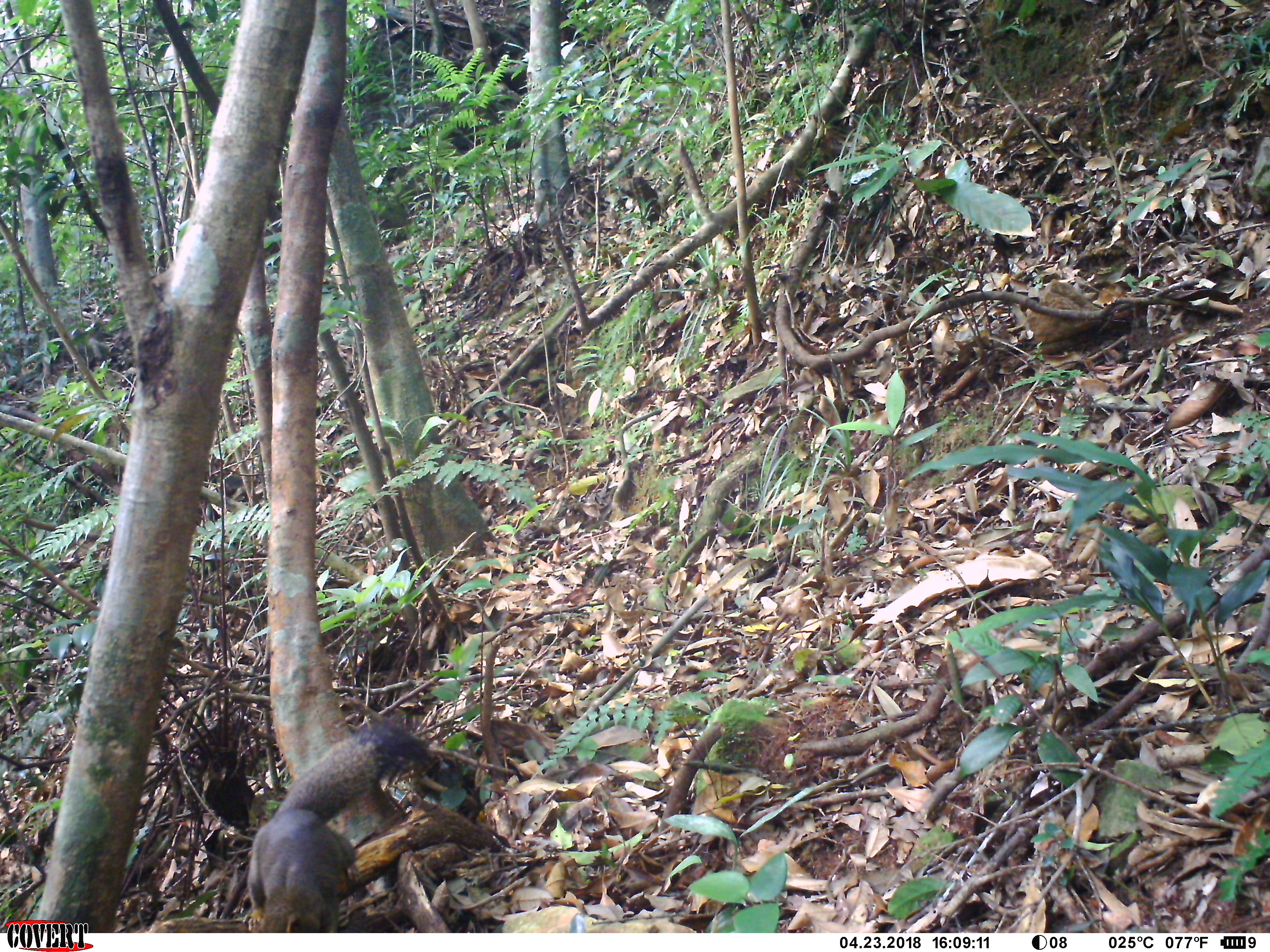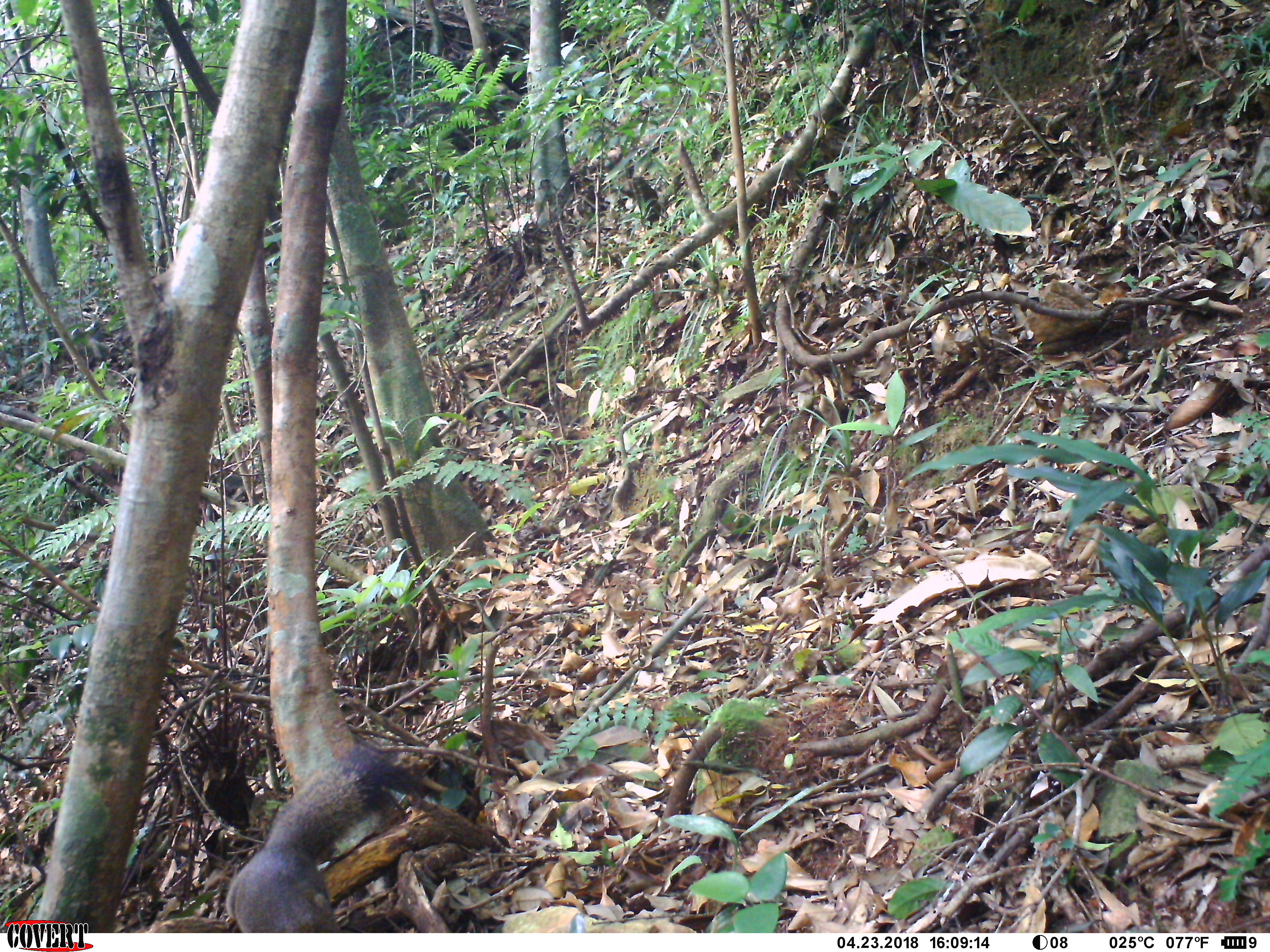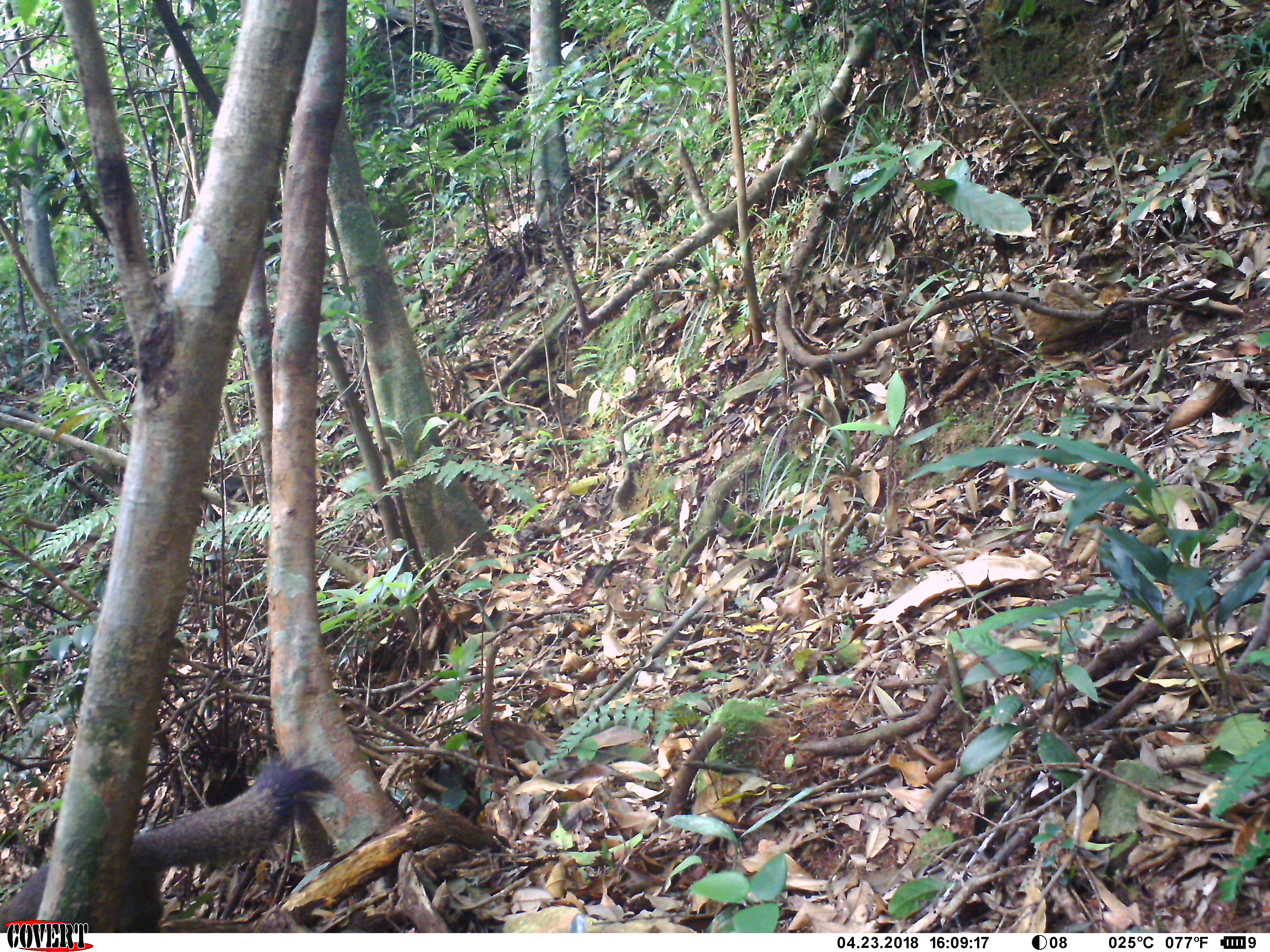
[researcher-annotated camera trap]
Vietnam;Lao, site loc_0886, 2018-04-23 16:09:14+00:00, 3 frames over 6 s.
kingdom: Animalia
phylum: Chordata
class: Mammalia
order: Rodentia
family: Sciuridae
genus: Sciurus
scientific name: Sciurus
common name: squirrel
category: unidentified squirrel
Unidentified squirrel (squirrel) (Sciurus). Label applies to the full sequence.